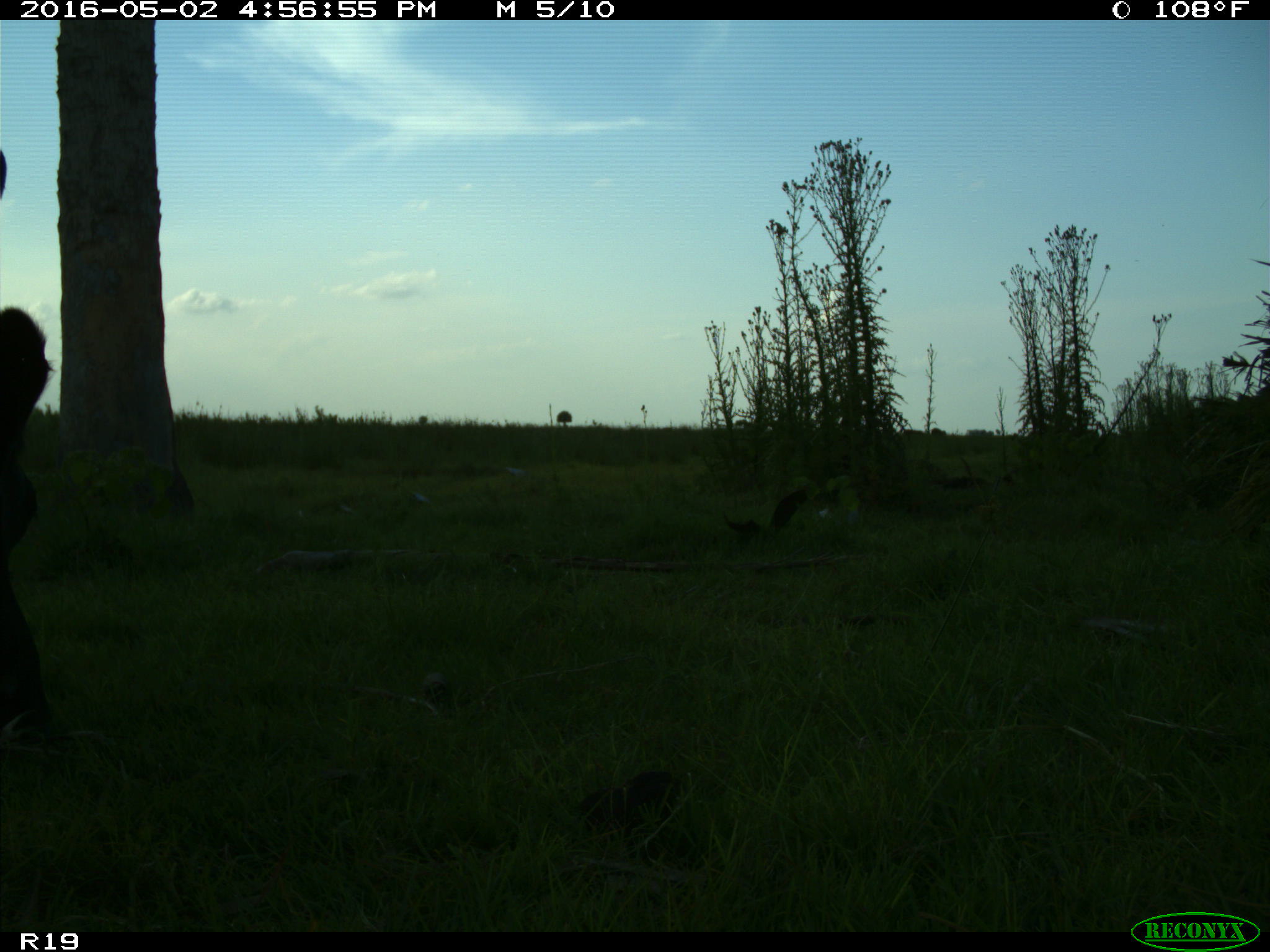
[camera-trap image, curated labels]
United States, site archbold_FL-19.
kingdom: Animalia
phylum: Chordata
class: Mammalia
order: Artiodactyla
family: Bovidae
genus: Bos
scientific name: Bos taurus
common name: domestic cow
Bos taurus (domestic cow).